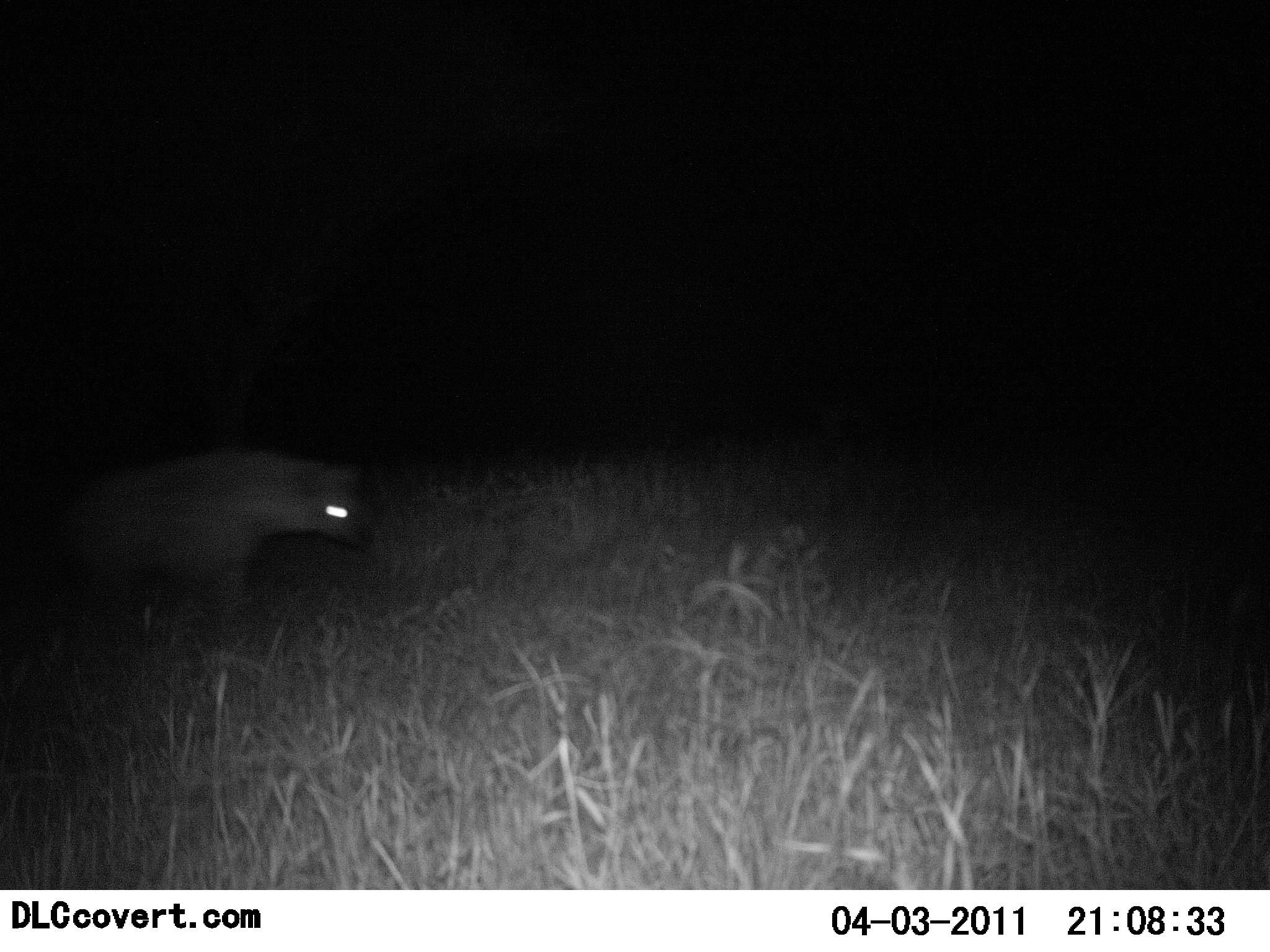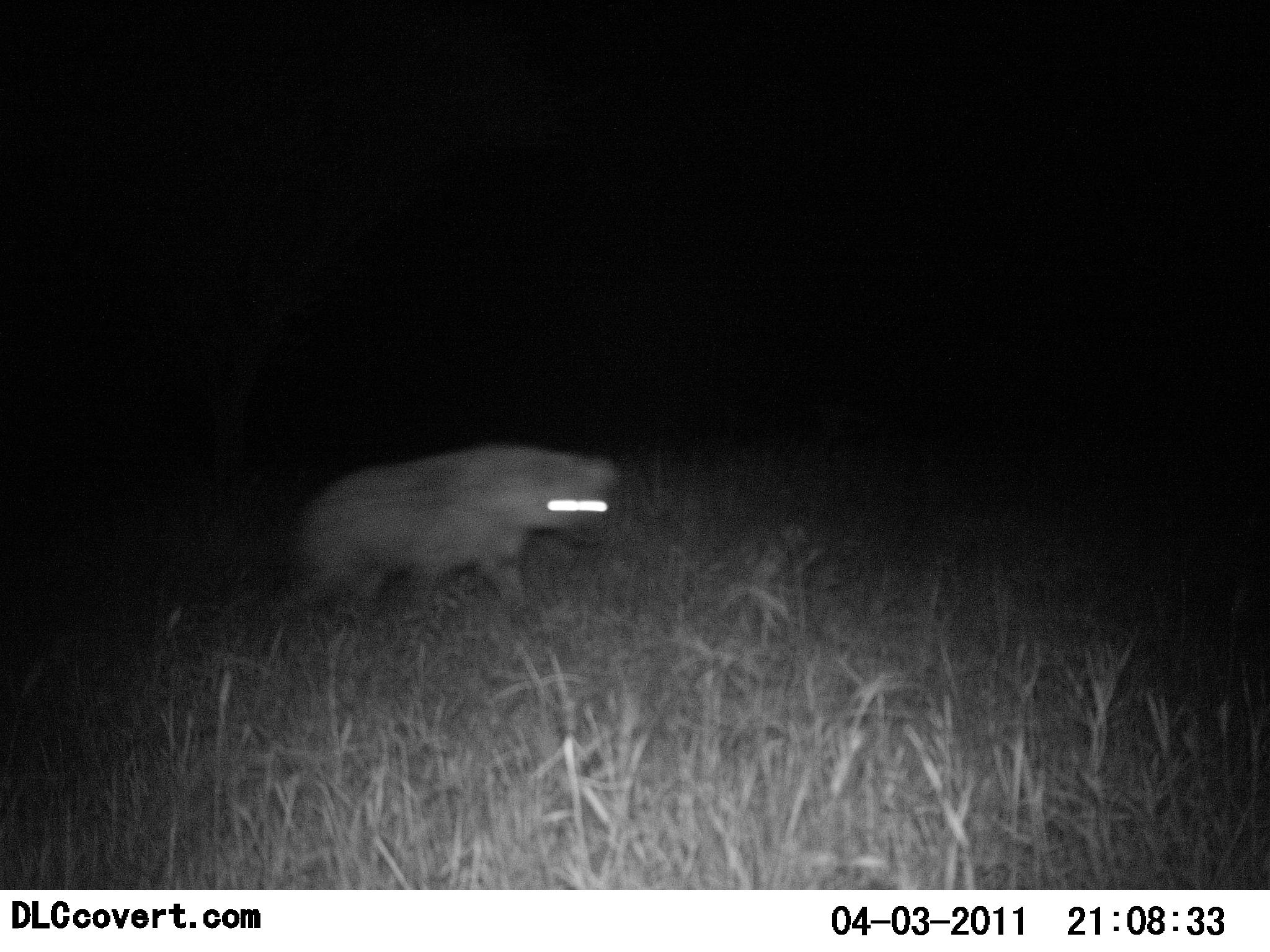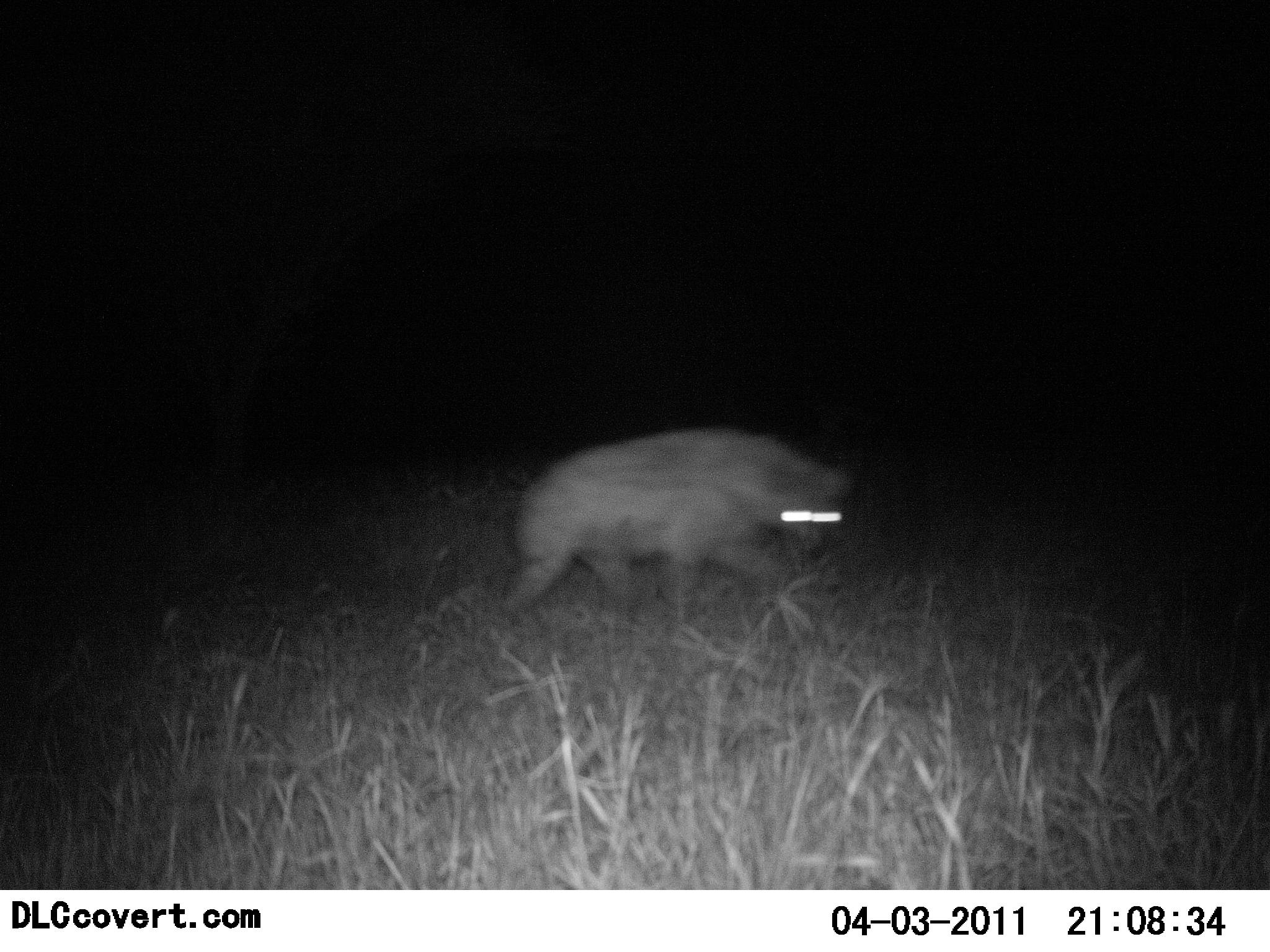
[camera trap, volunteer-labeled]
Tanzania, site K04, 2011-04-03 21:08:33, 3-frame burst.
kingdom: Animalia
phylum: Chordata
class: Mammalia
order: Carnivora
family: Hyaenidae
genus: Crocuta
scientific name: Crocuta crocuta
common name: spotted hyena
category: hyenaspotted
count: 1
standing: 0%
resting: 0%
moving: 100%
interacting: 0%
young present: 0%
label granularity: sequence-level